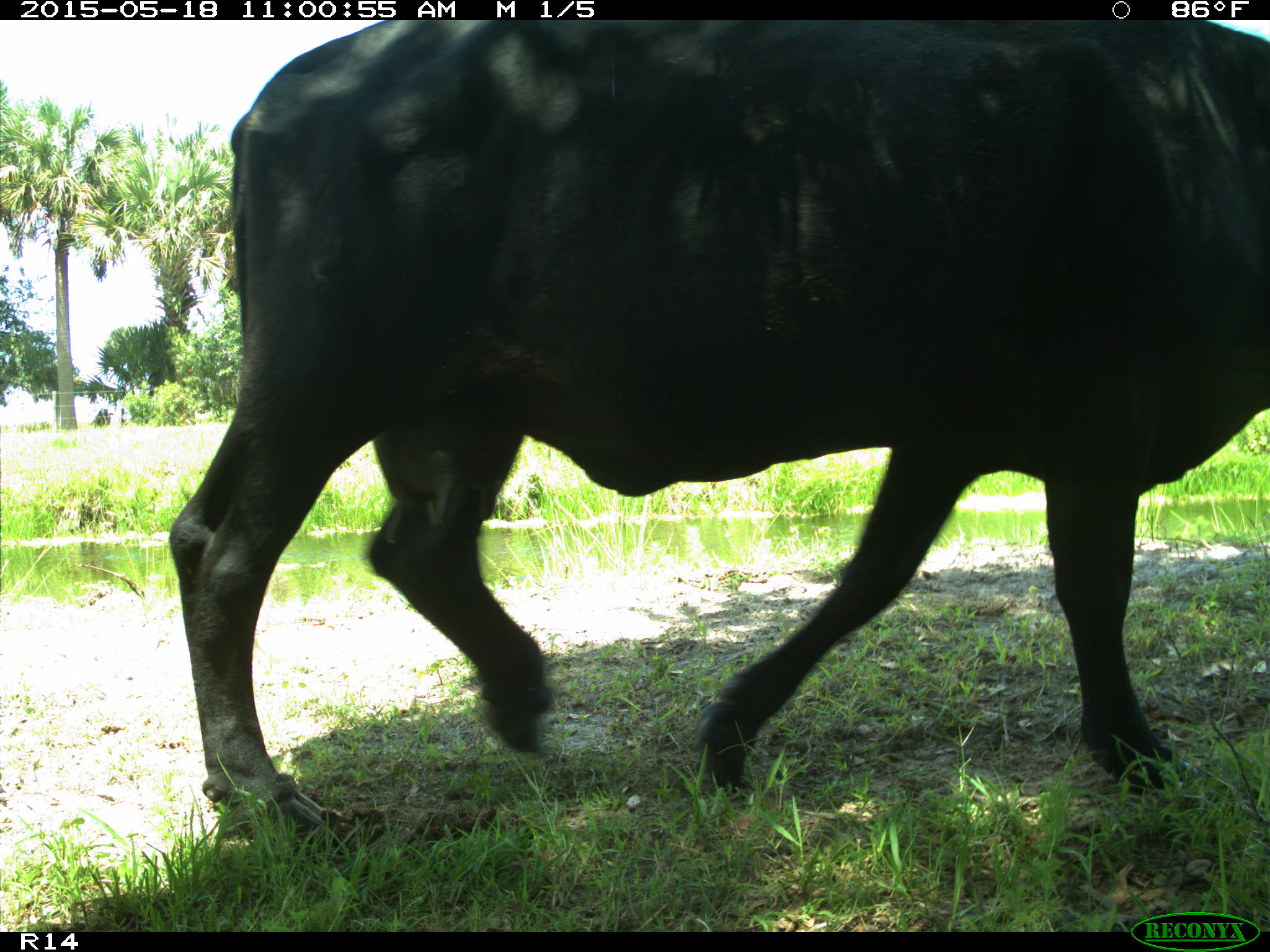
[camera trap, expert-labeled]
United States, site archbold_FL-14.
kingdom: Animalia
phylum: Chordata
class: Mammalia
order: Artiodactyla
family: Bovidae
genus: Bos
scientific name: Bos taurus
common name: domestic cow